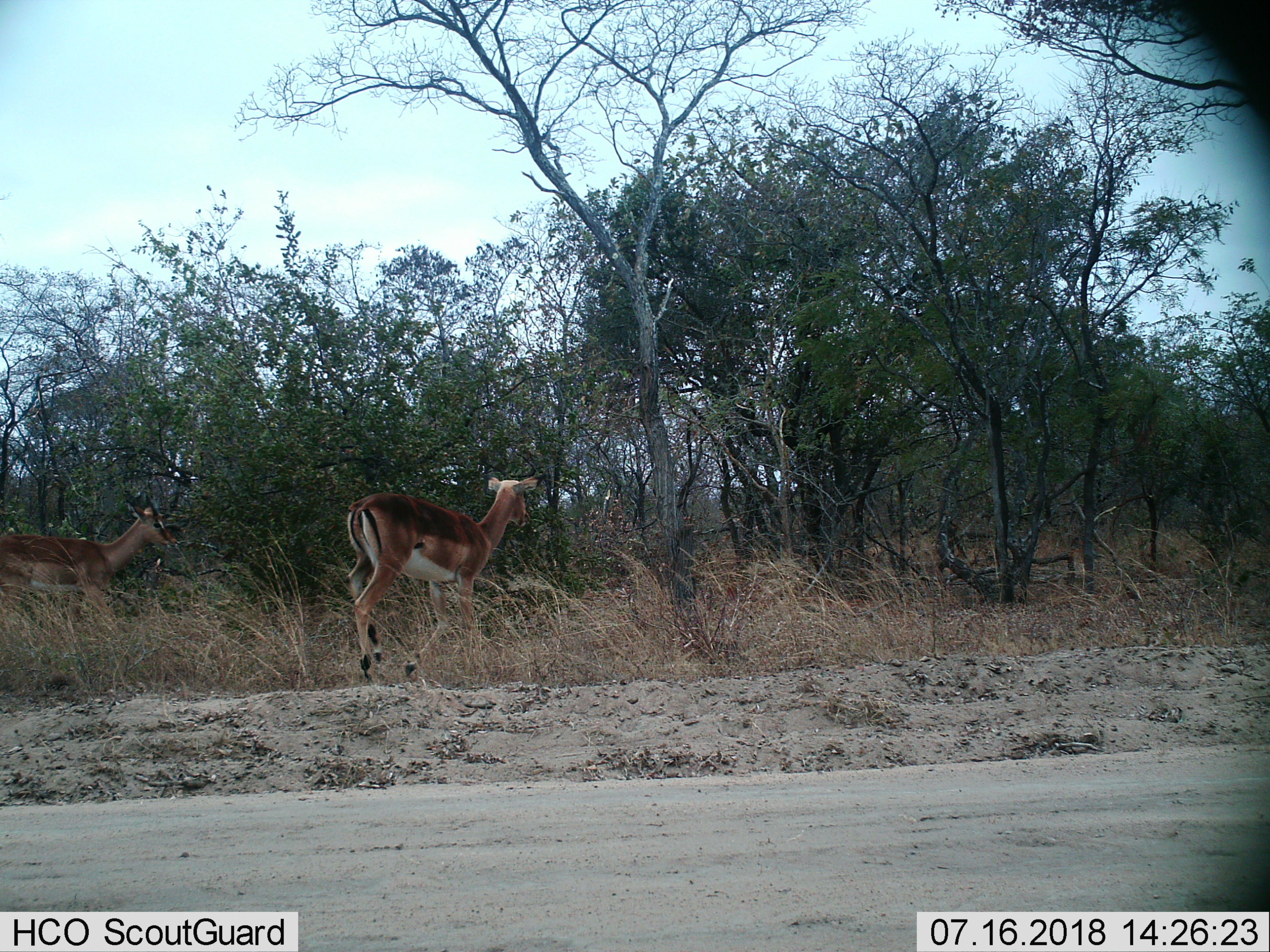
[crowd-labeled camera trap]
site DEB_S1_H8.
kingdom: Animalia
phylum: Chordata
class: Mammalia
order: Artiodactyla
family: Bovidae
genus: Aepyceros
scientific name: Aepyceros melampus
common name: impala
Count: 2.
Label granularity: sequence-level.